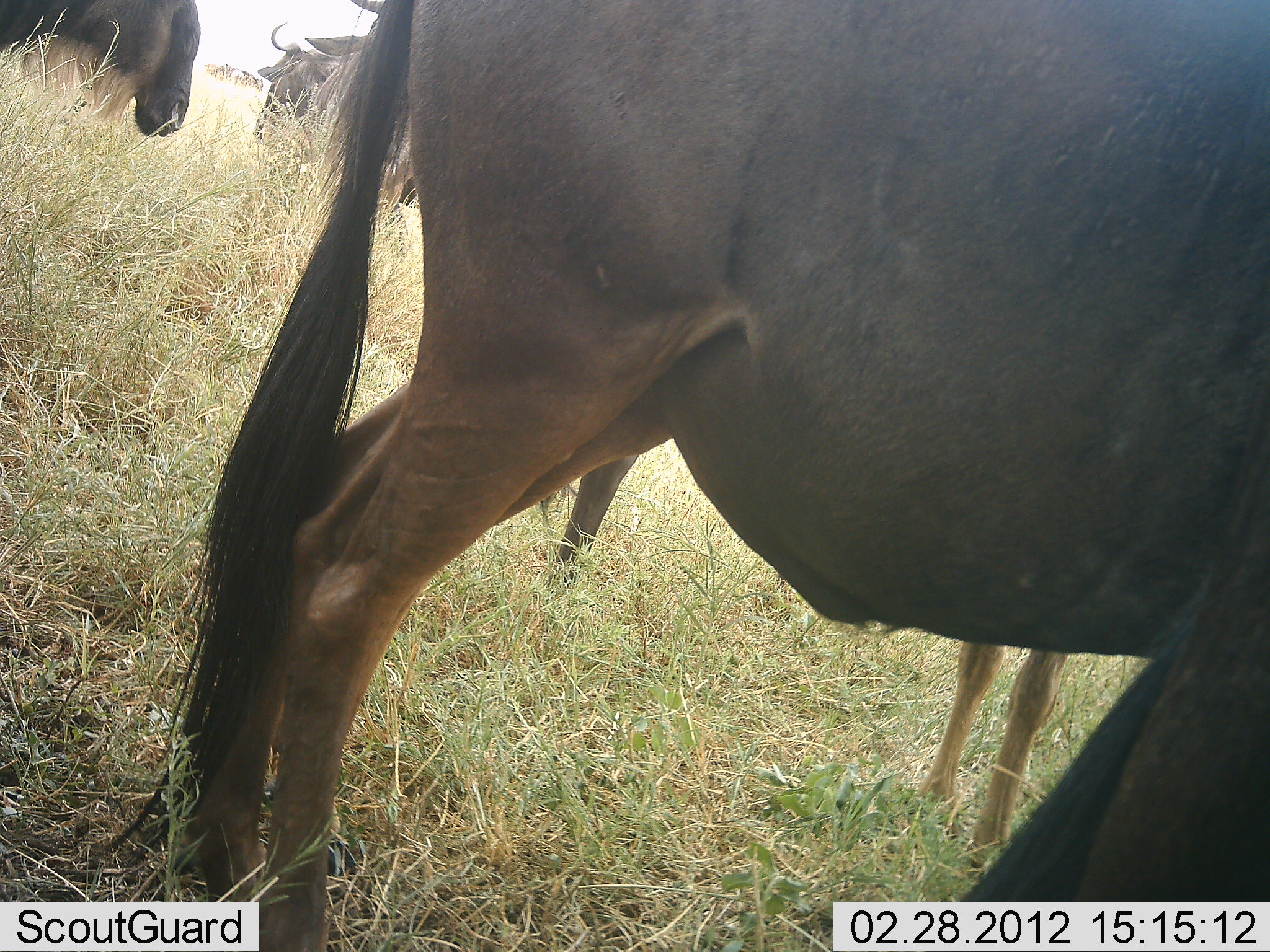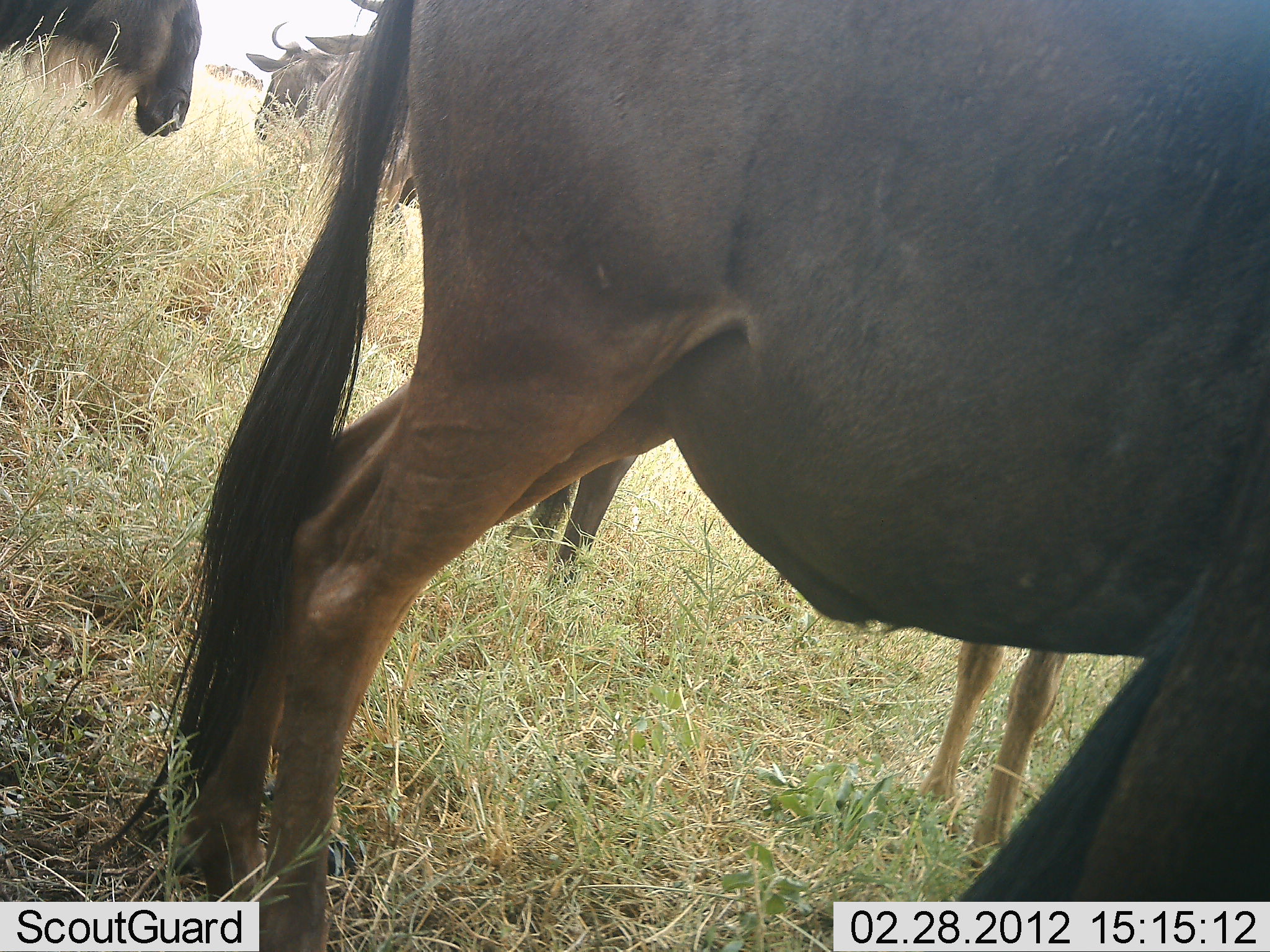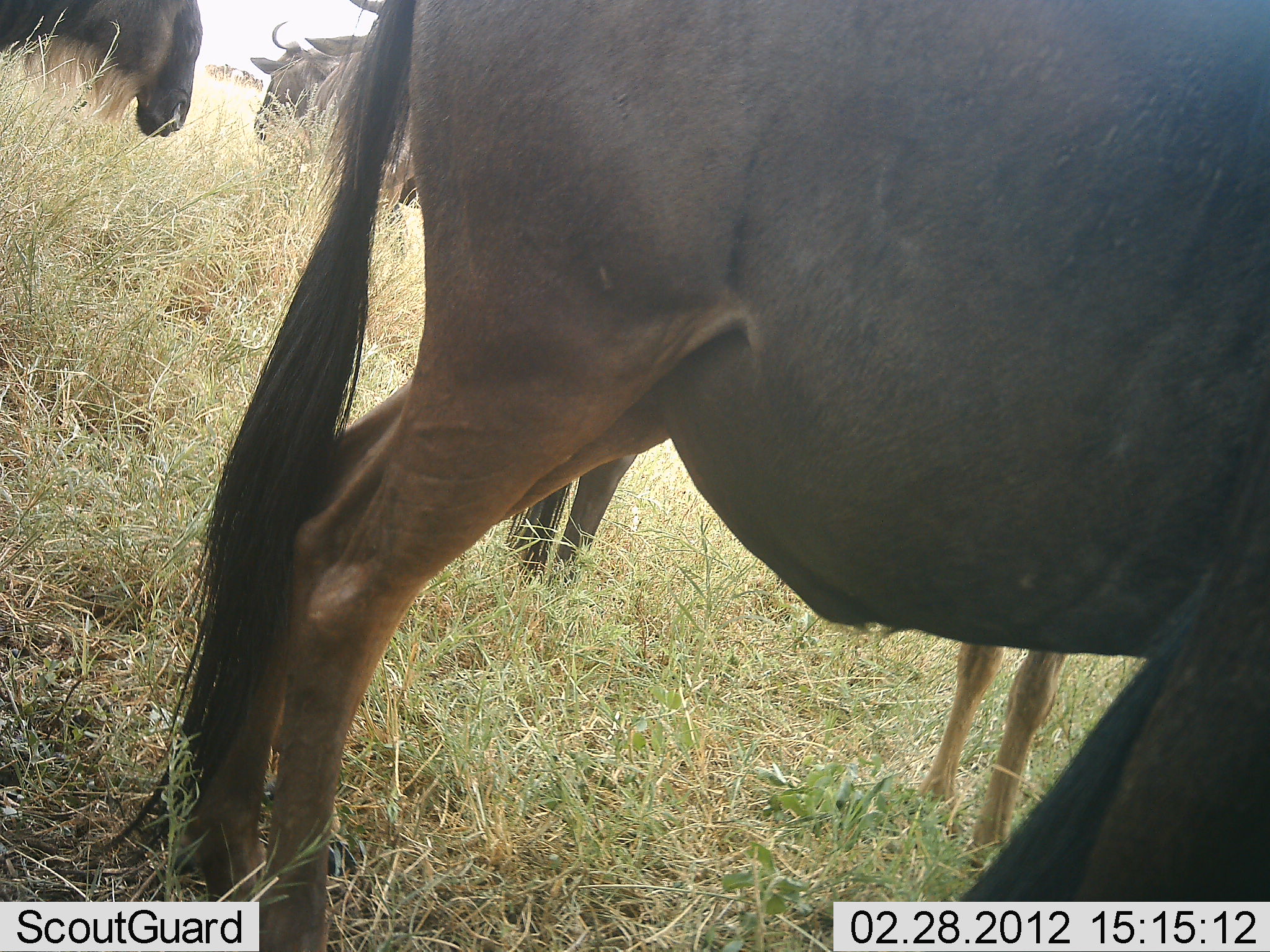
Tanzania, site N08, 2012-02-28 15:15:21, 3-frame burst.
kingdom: Animalia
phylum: Chordata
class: Mammalia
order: Artiodactyla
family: Bovidae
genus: Connochaetes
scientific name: Connochaetes taurinus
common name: blue wildebeest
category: wildebeest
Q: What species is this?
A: Wildebeest (blue wildebeest) (Connochaetes taurinus).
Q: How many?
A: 5.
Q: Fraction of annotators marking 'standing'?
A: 100%.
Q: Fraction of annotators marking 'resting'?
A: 0%.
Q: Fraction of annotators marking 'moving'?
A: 0%.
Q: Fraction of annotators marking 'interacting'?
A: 0%.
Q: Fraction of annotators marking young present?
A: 0%.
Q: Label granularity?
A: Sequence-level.